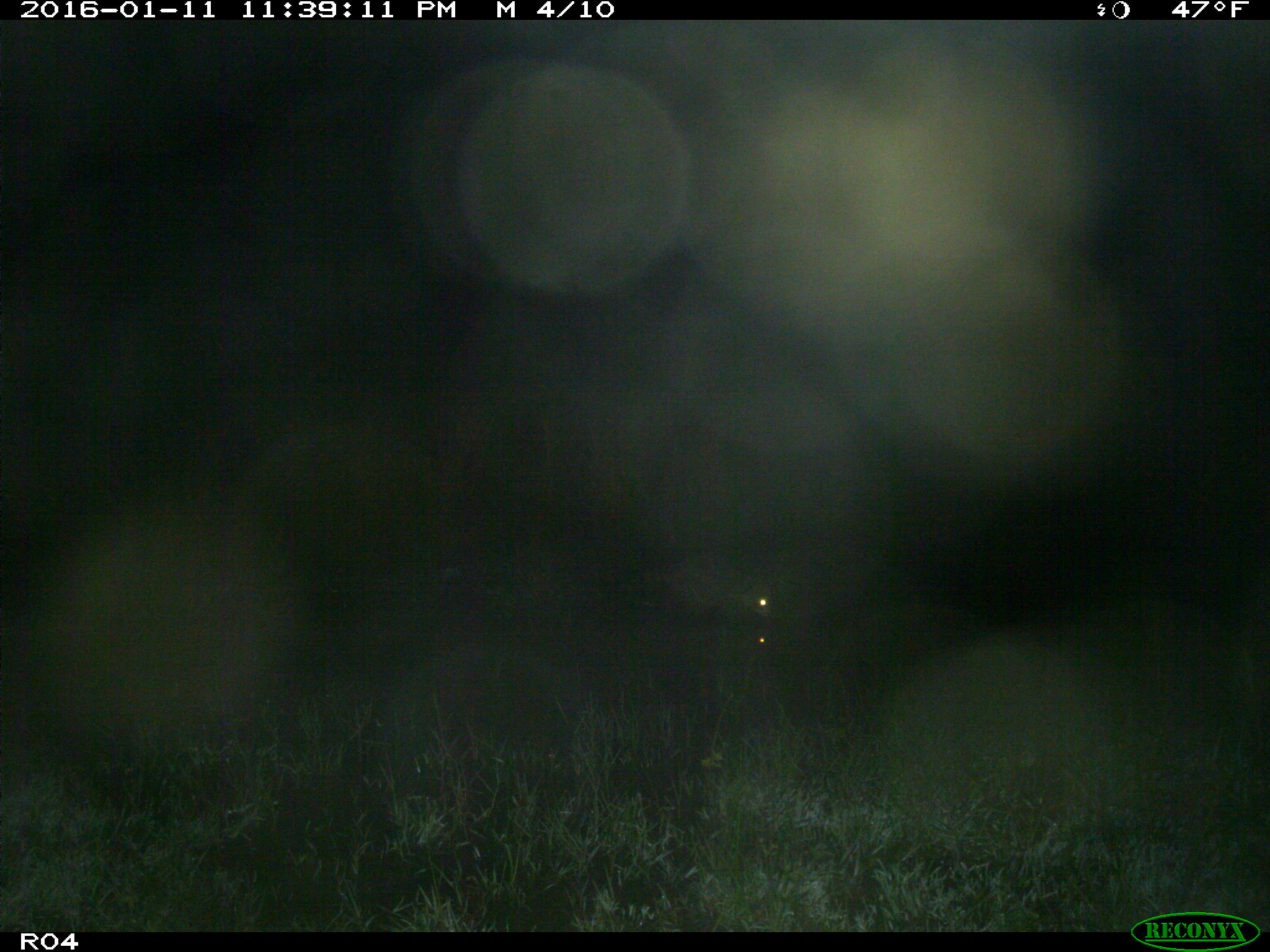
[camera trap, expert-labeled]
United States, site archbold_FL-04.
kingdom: Animalia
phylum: Chordata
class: Mammalia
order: Carnivora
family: Procyonidae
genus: Procyon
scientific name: Procyon lotor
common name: common raccoon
Procyon lotor (common raccoon).